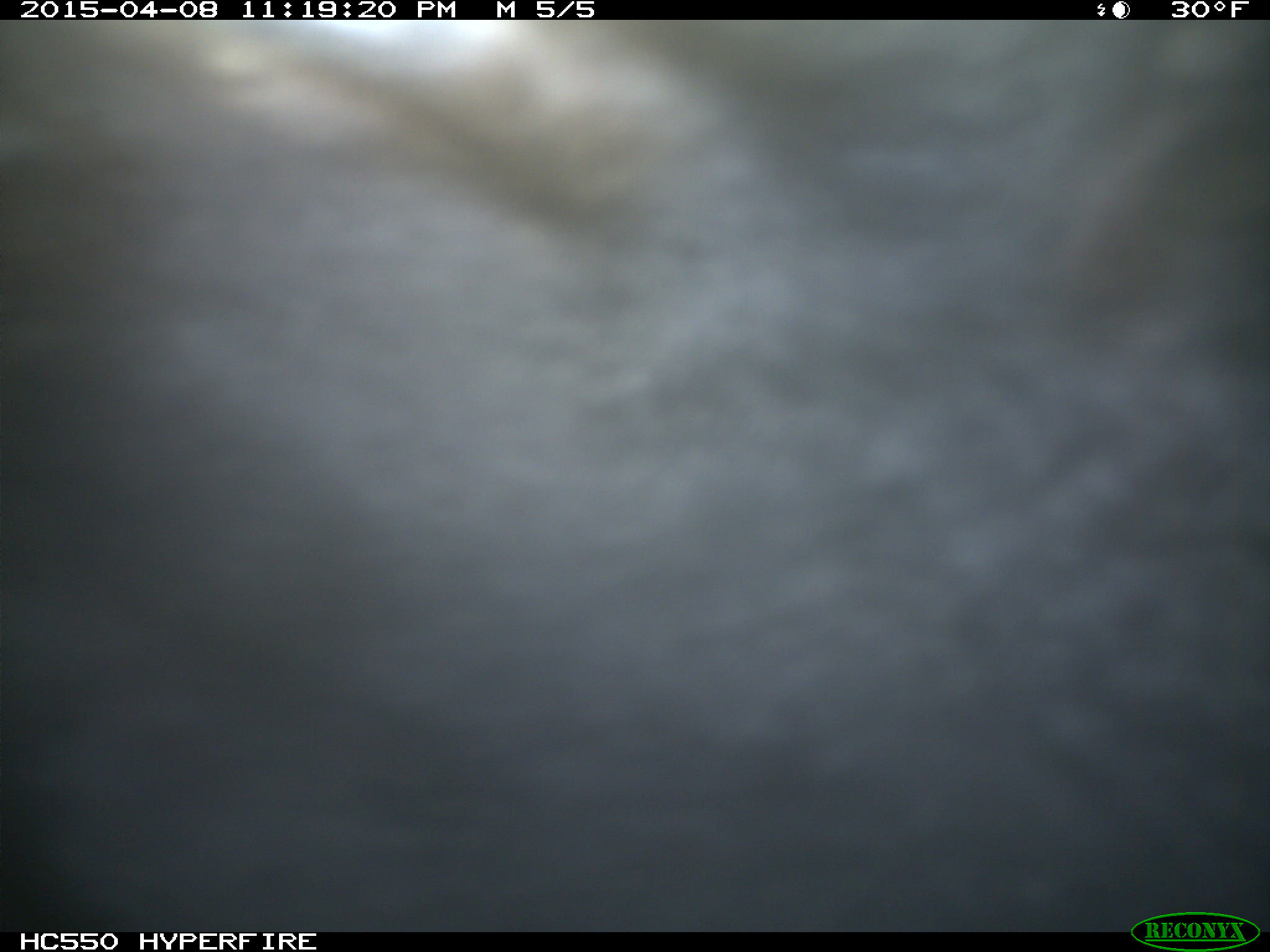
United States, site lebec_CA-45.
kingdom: Animalia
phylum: Chordata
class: Mammalia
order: Artiodactyla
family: Bovidae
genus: Bos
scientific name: Bos taurus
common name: domestic cow